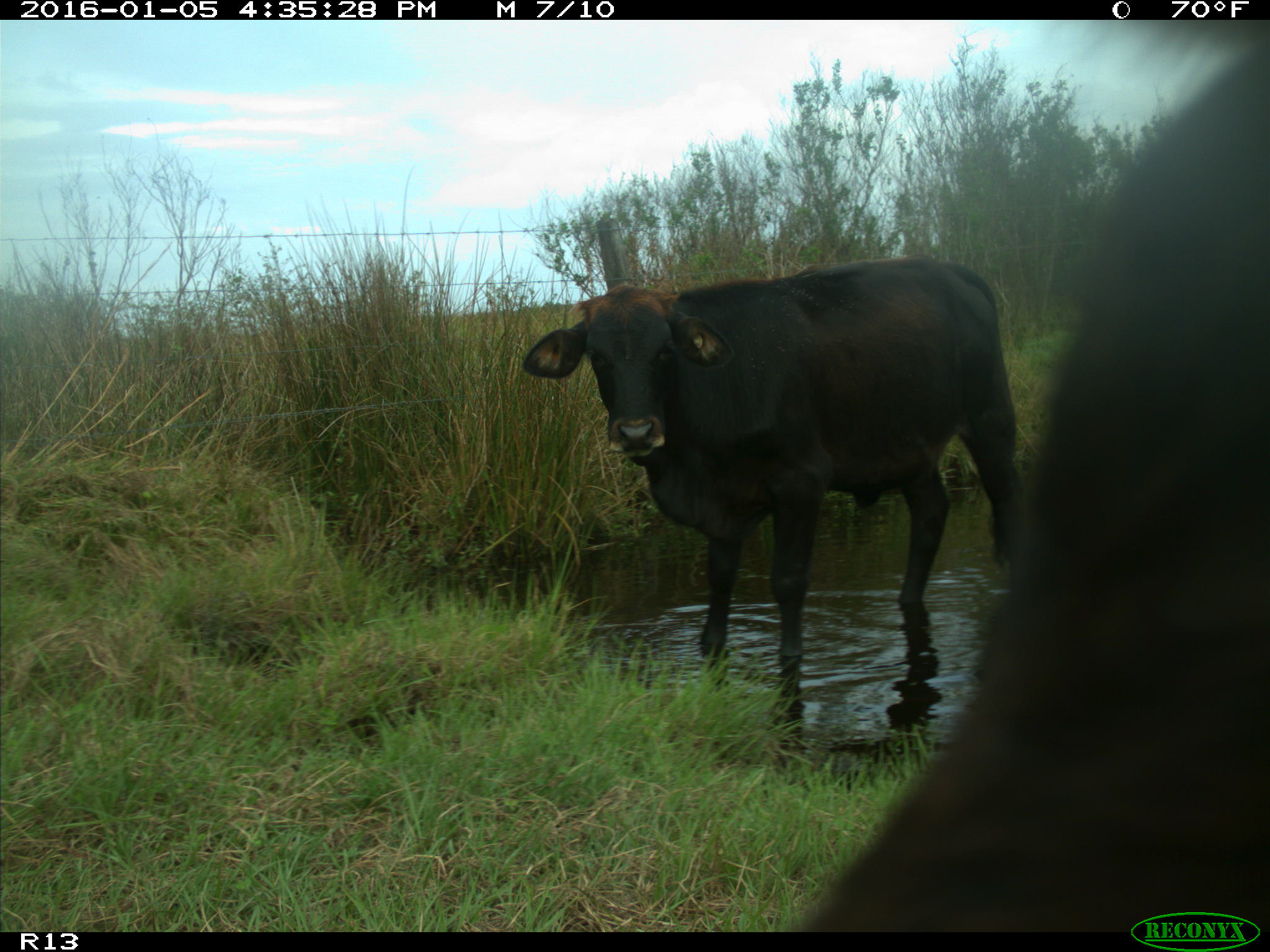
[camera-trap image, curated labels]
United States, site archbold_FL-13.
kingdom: Animalia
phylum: Chordata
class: Mammalia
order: Artiodactyla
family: Bovidae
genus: Bos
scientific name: Bos taurus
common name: domestic cow